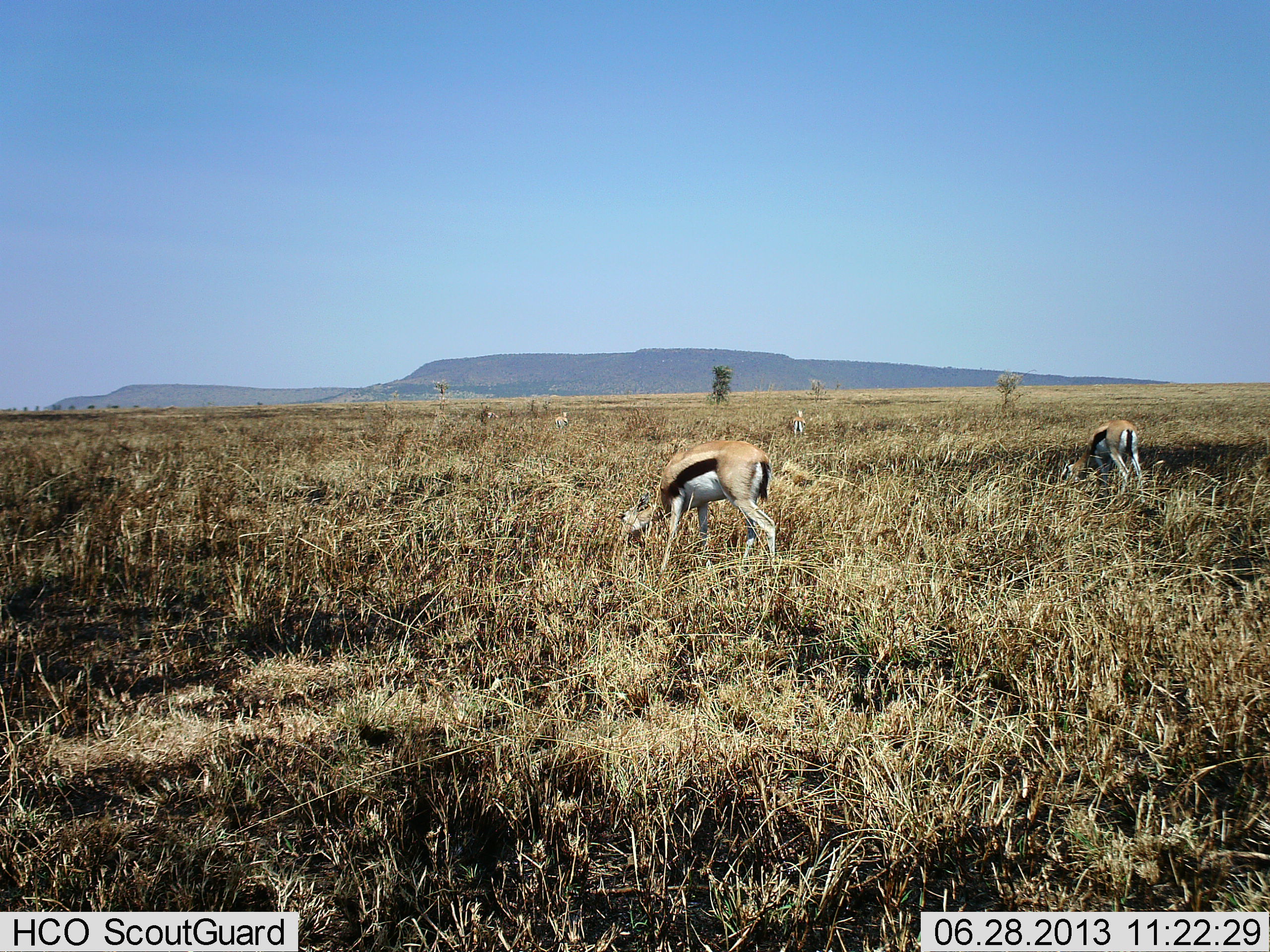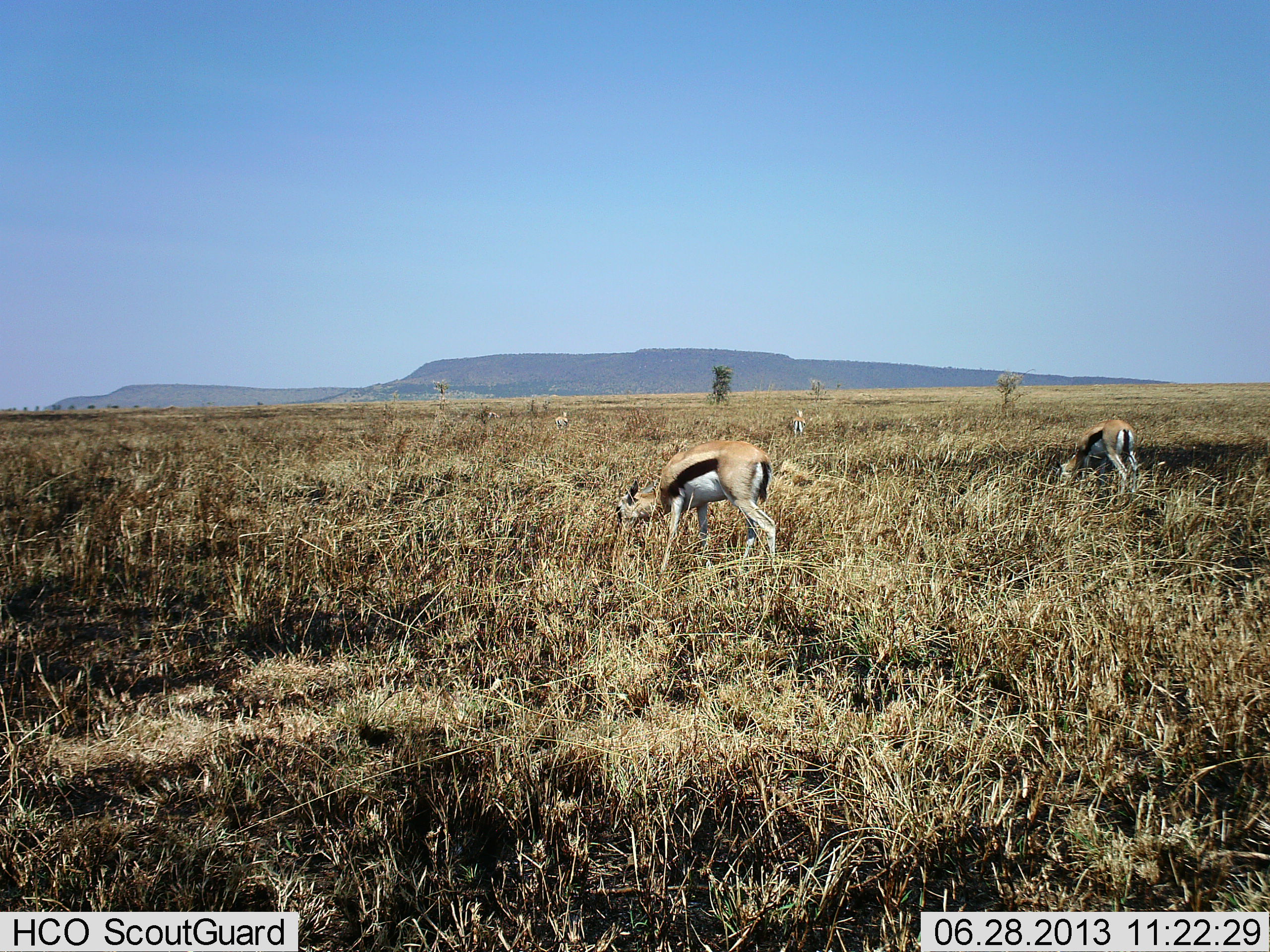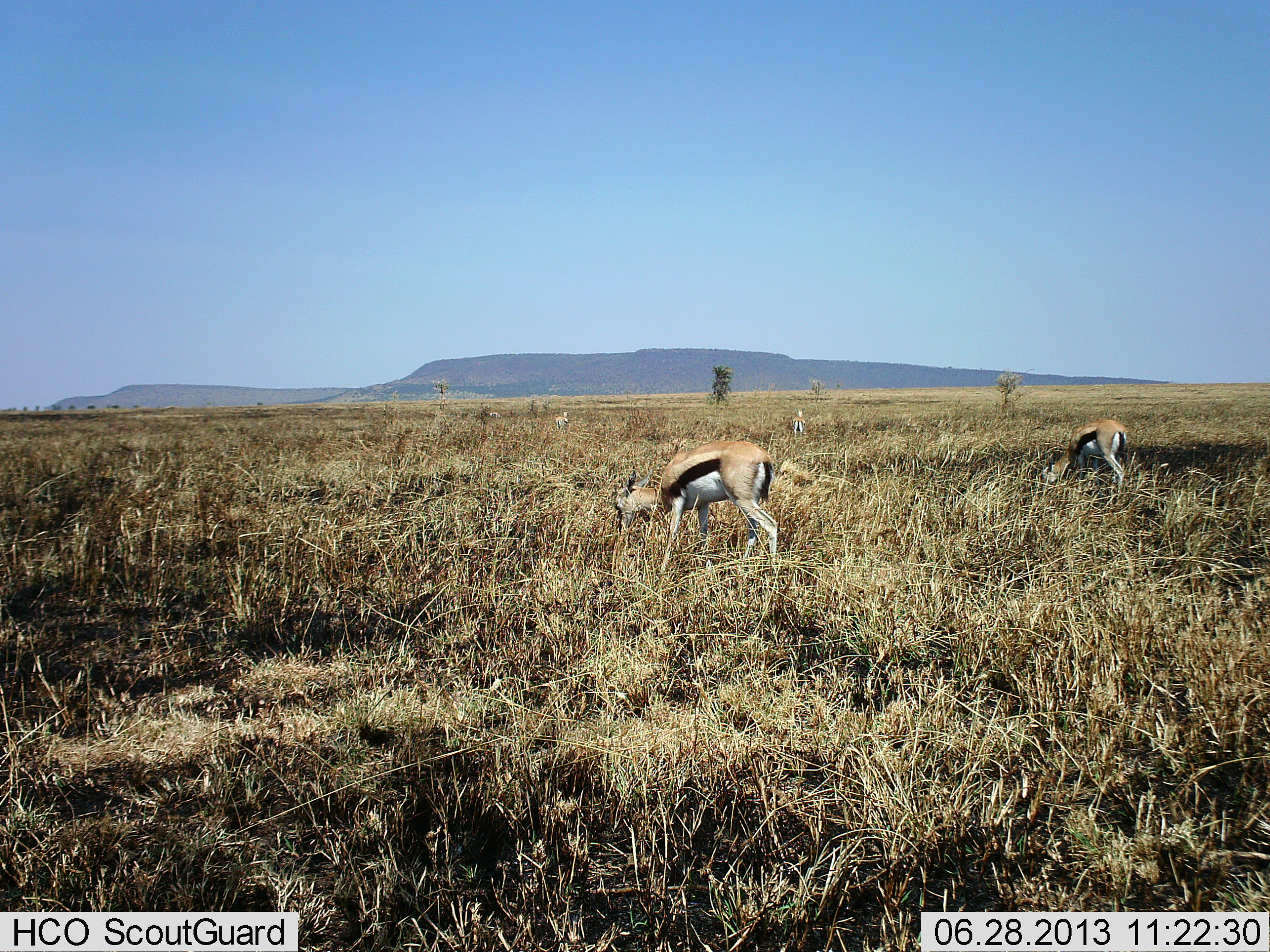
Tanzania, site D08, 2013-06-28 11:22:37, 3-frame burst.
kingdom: Animalia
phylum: Chordata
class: Mammalia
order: Artiodactyla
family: Bovidae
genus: Eudorcas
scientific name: Eudorcas thomsonii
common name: thomson's gazelle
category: gazellethomsons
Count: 4.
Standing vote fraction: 10%.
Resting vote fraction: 0%.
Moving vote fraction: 0%.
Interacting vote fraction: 0%.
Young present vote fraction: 0%.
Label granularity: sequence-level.